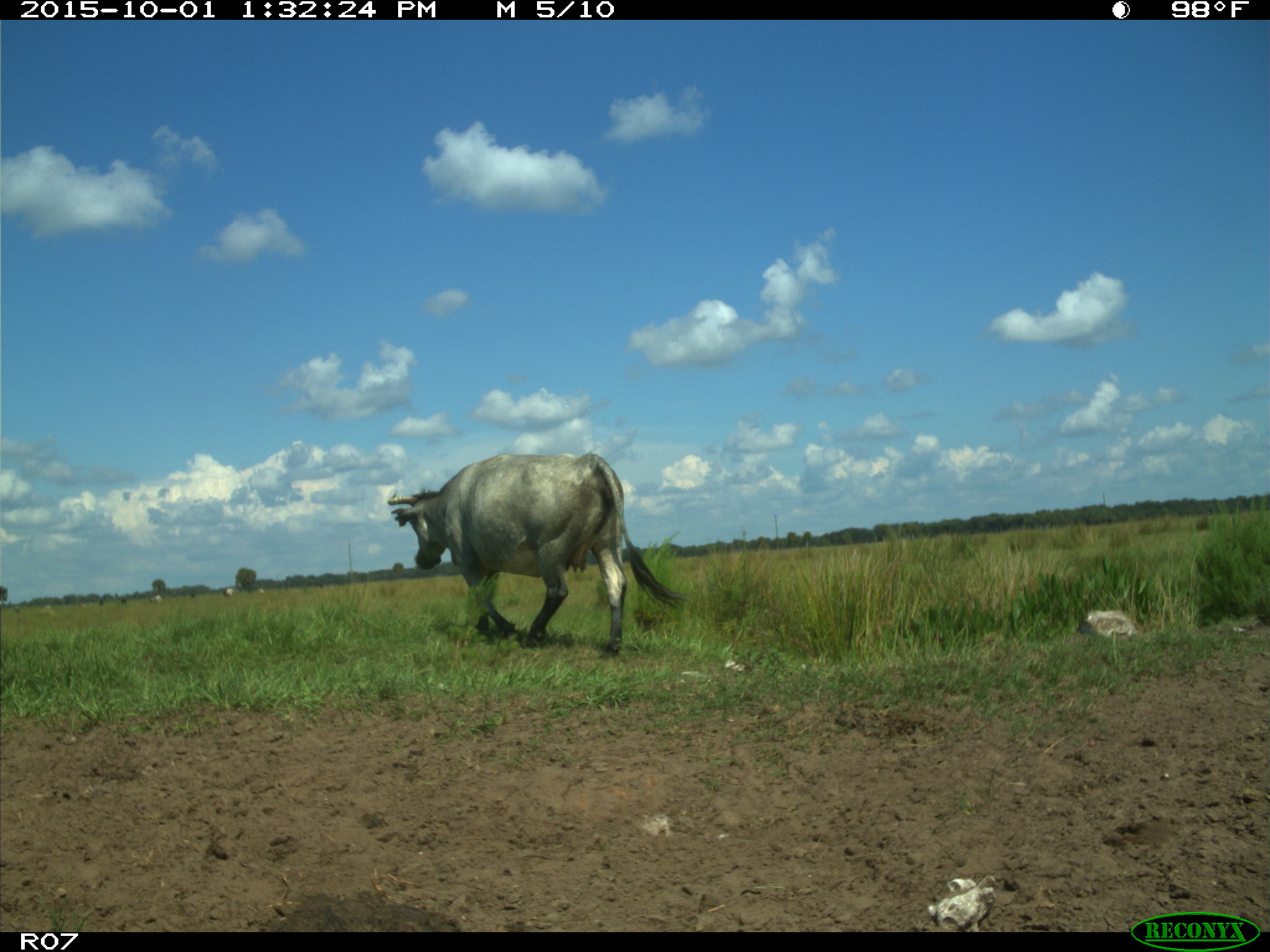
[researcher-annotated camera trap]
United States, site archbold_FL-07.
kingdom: Animalia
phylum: Chordata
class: Mammalia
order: Artiodactyla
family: Bovidae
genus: Bos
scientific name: Bos taurus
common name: domestic cow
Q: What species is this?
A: Bos taurus (domestic cow).